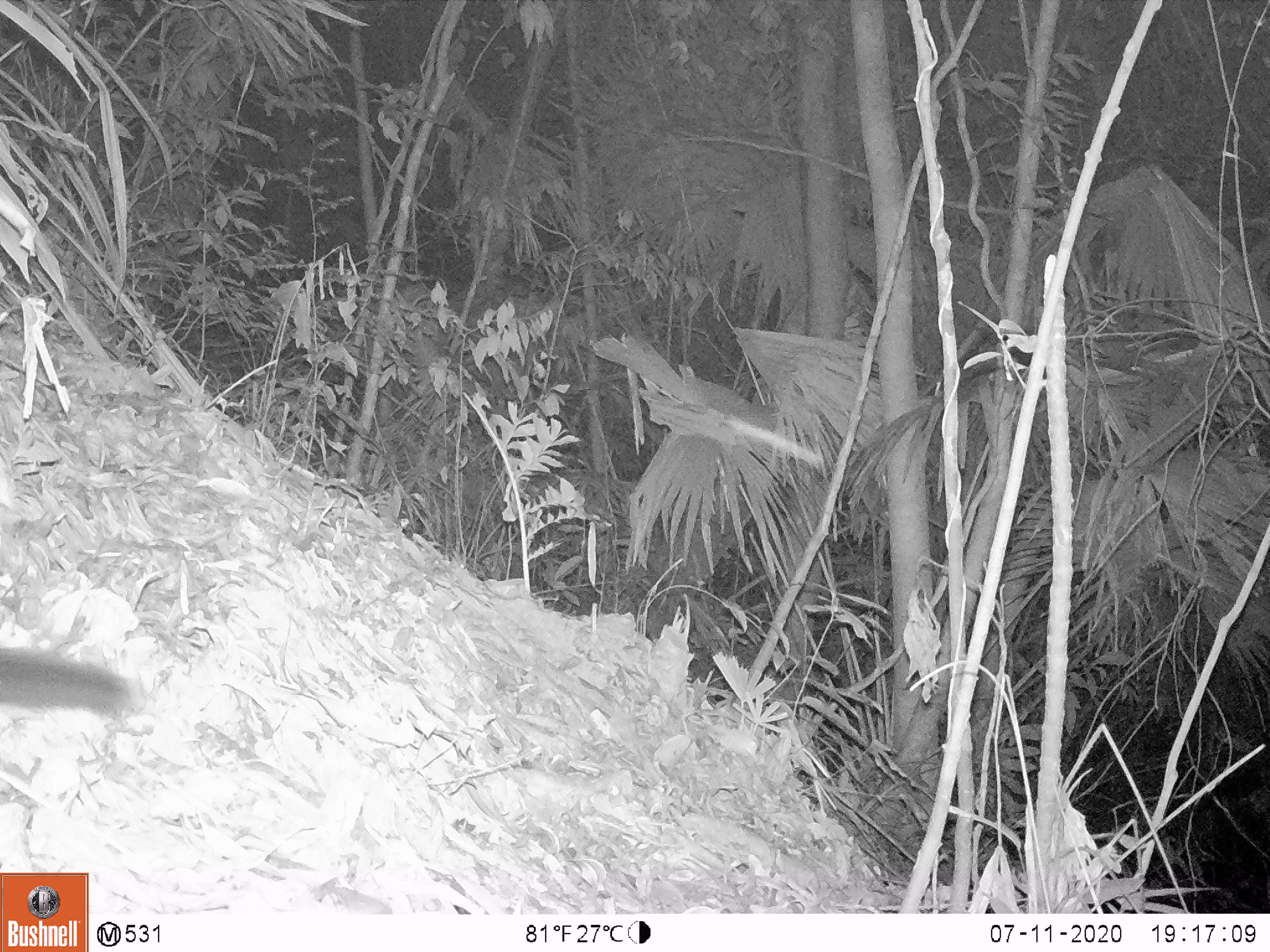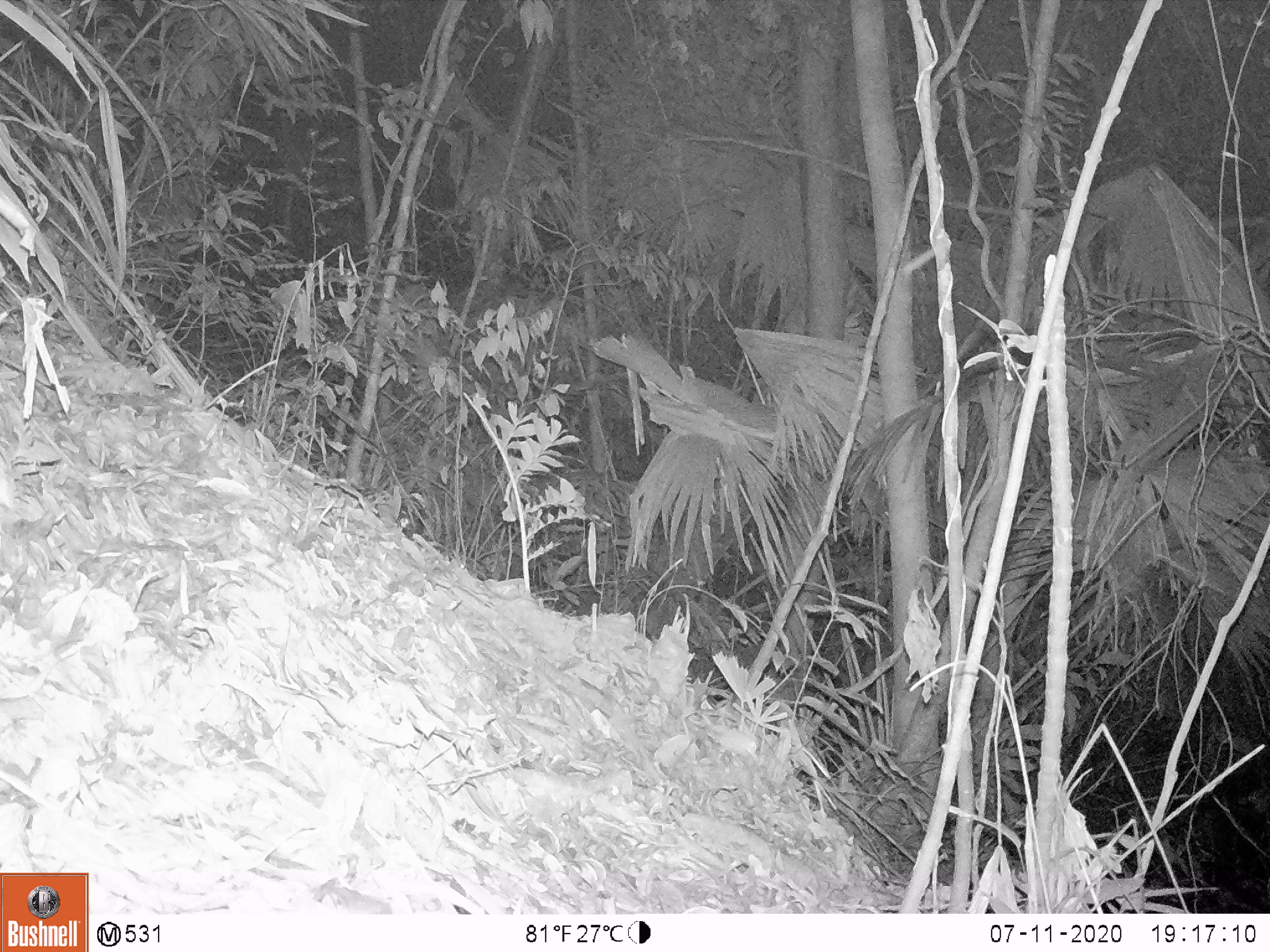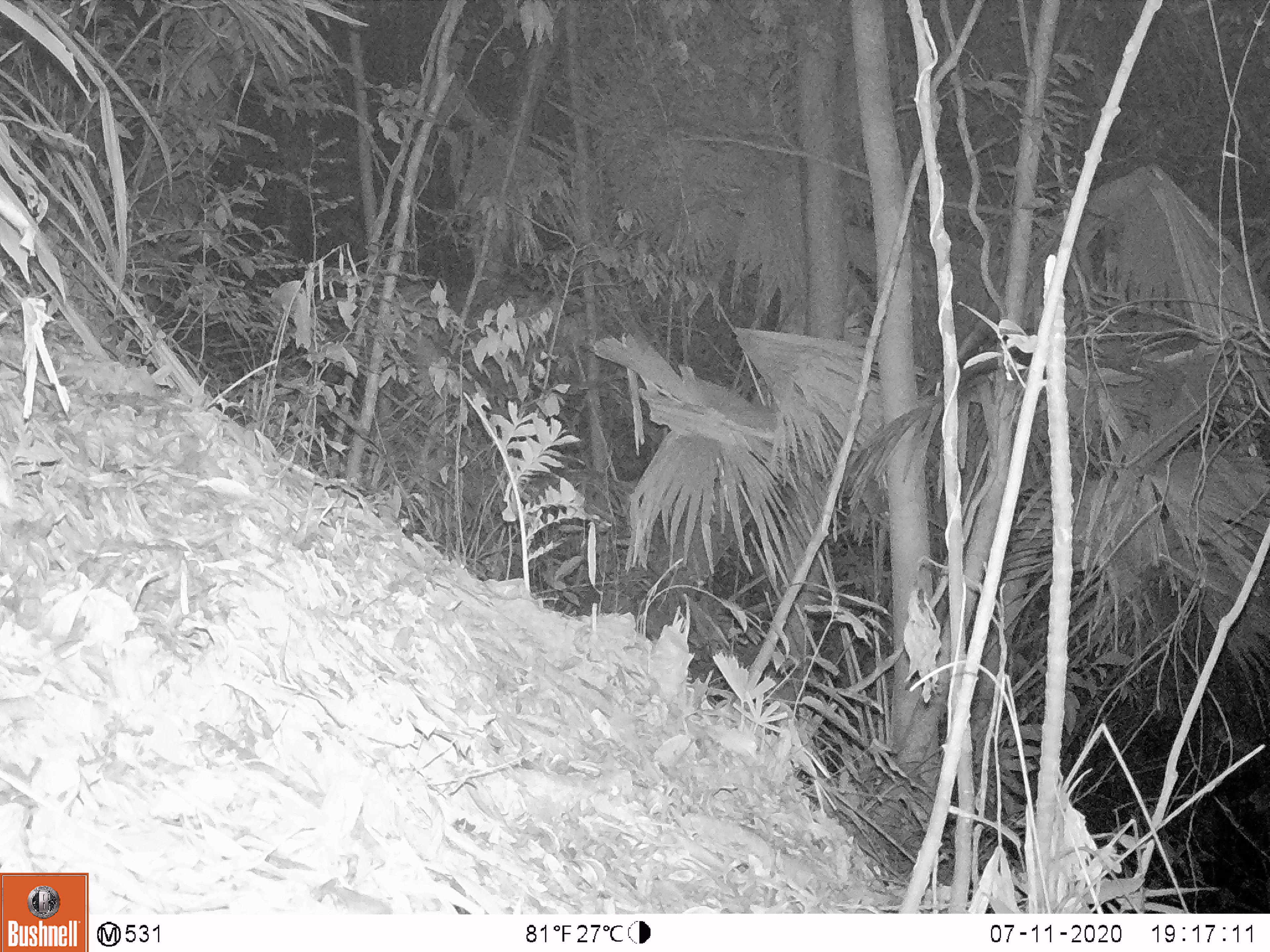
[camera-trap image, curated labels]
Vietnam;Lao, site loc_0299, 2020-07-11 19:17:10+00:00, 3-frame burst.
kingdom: Animalia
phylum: Chordata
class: Mammalia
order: Carnivora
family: Viverridae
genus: Paradoxurus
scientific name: Paradoxurus hermaphroditus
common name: common palm civet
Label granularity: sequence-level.